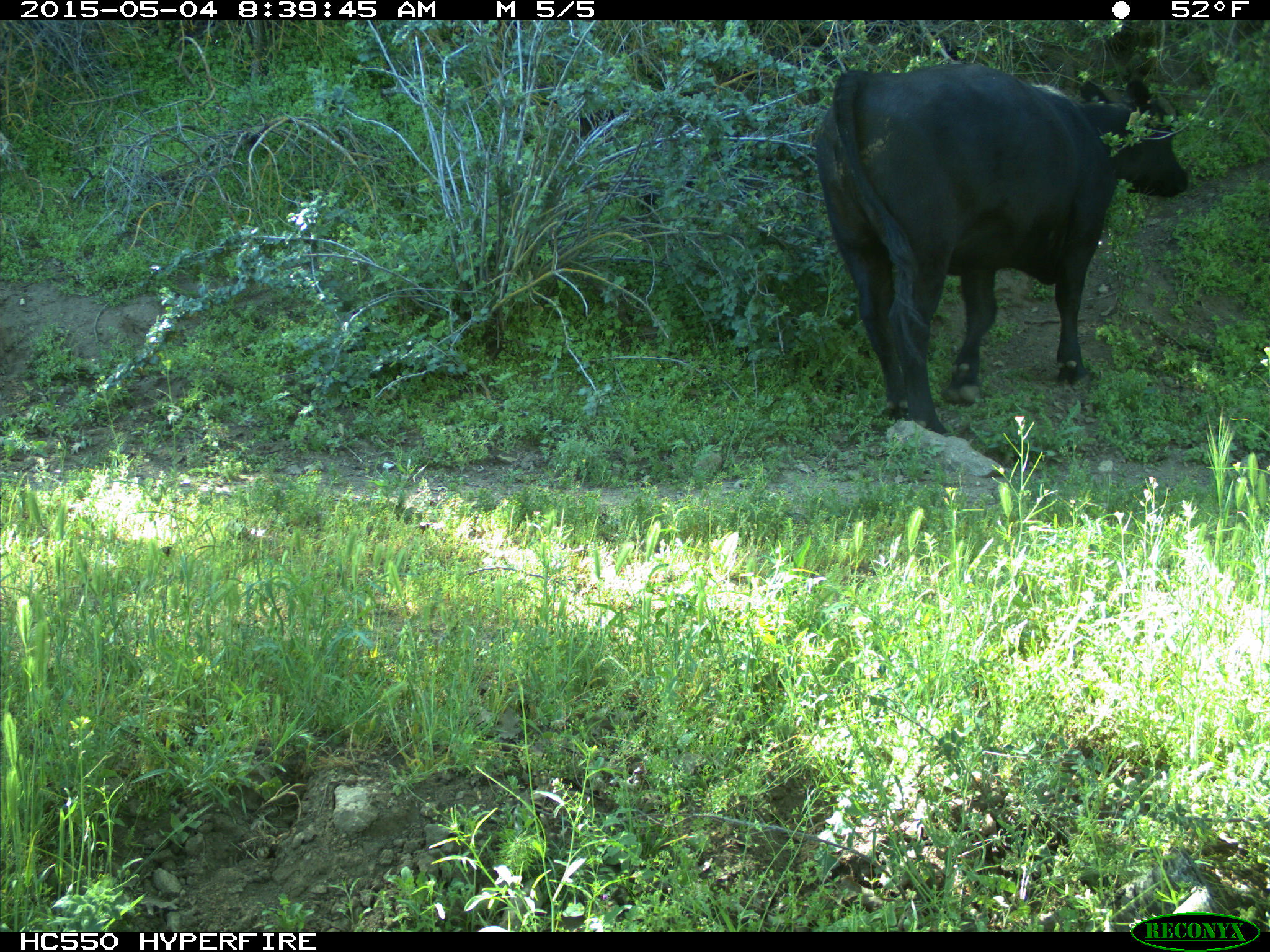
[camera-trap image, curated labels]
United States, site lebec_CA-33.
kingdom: Animalia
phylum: Chordata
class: Mammalia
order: Artiodactyla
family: Bovidae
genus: Bos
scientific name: Bos taurus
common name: domestic cow